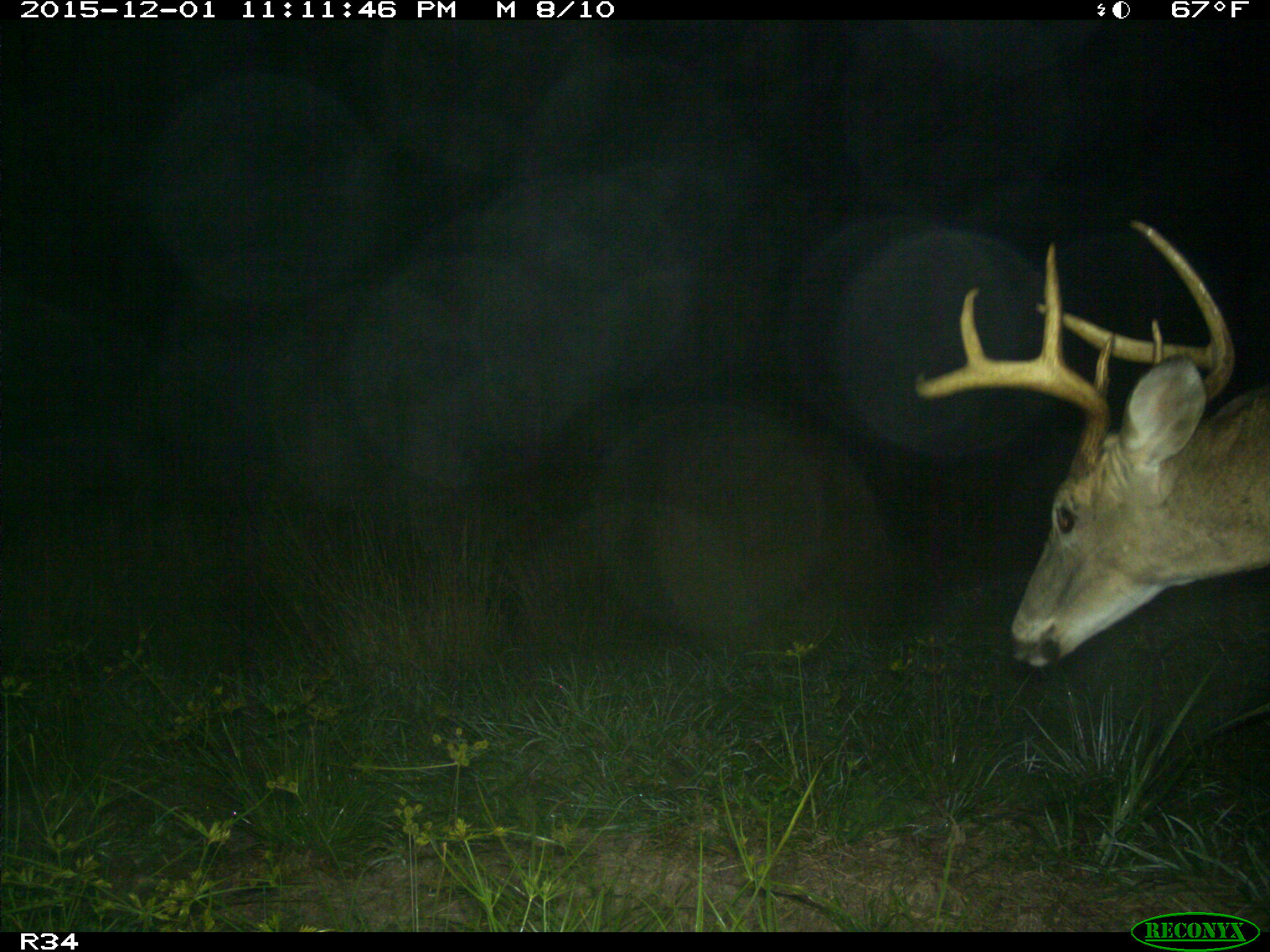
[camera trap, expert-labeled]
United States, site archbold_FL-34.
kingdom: Animalia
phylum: Chordata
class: Mammalia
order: Artiodactyla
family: Cervidae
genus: Odocoileus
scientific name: Odocoileus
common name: deer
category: unidentified deer